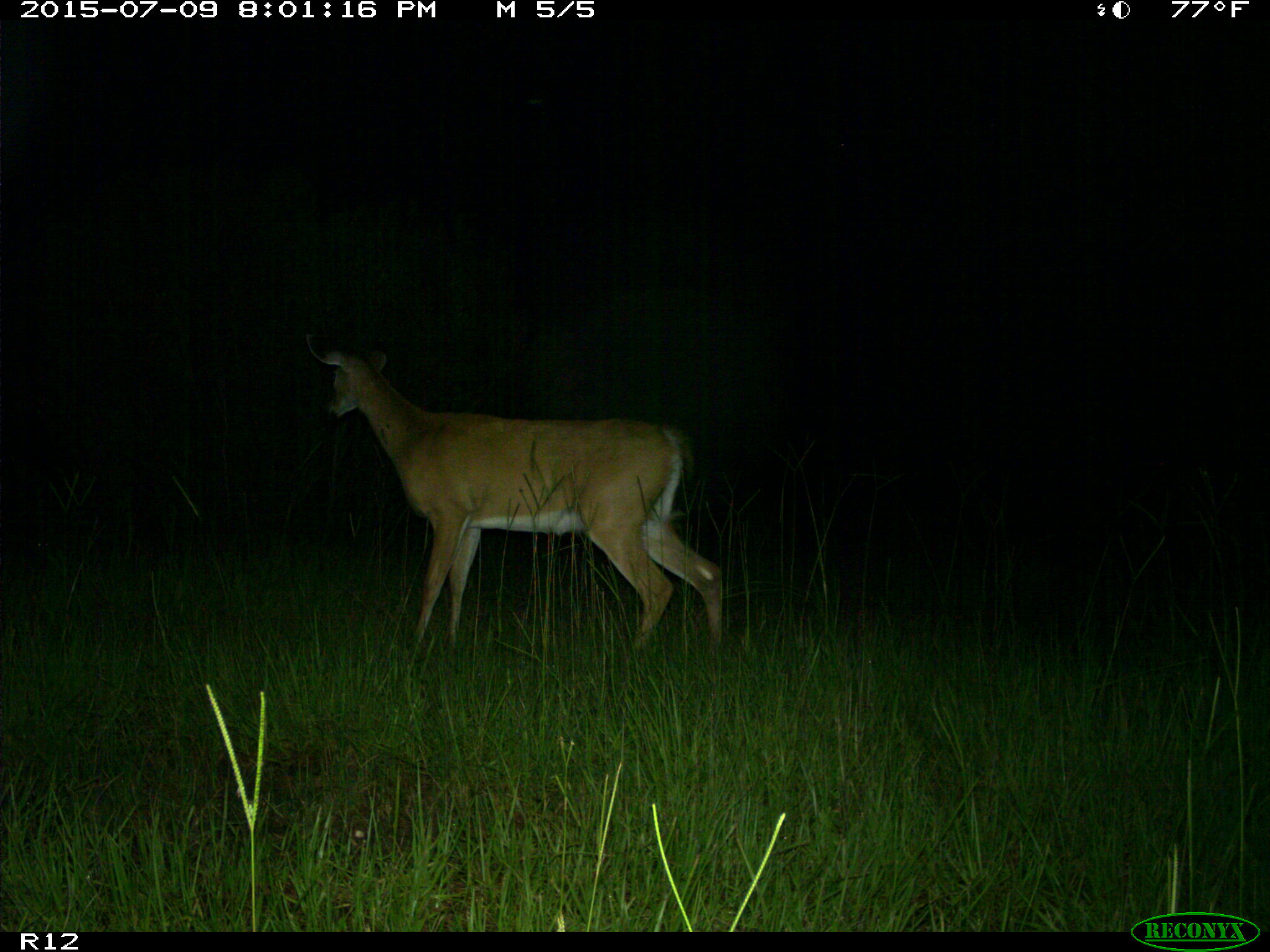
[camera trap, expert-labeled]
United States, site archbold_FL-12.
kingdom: Animalia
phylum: Chordata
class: Mammalia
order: Artiodactyla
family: Cervidae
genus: Odocoileus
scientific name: Odocoileus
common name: deer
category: unidentified deer